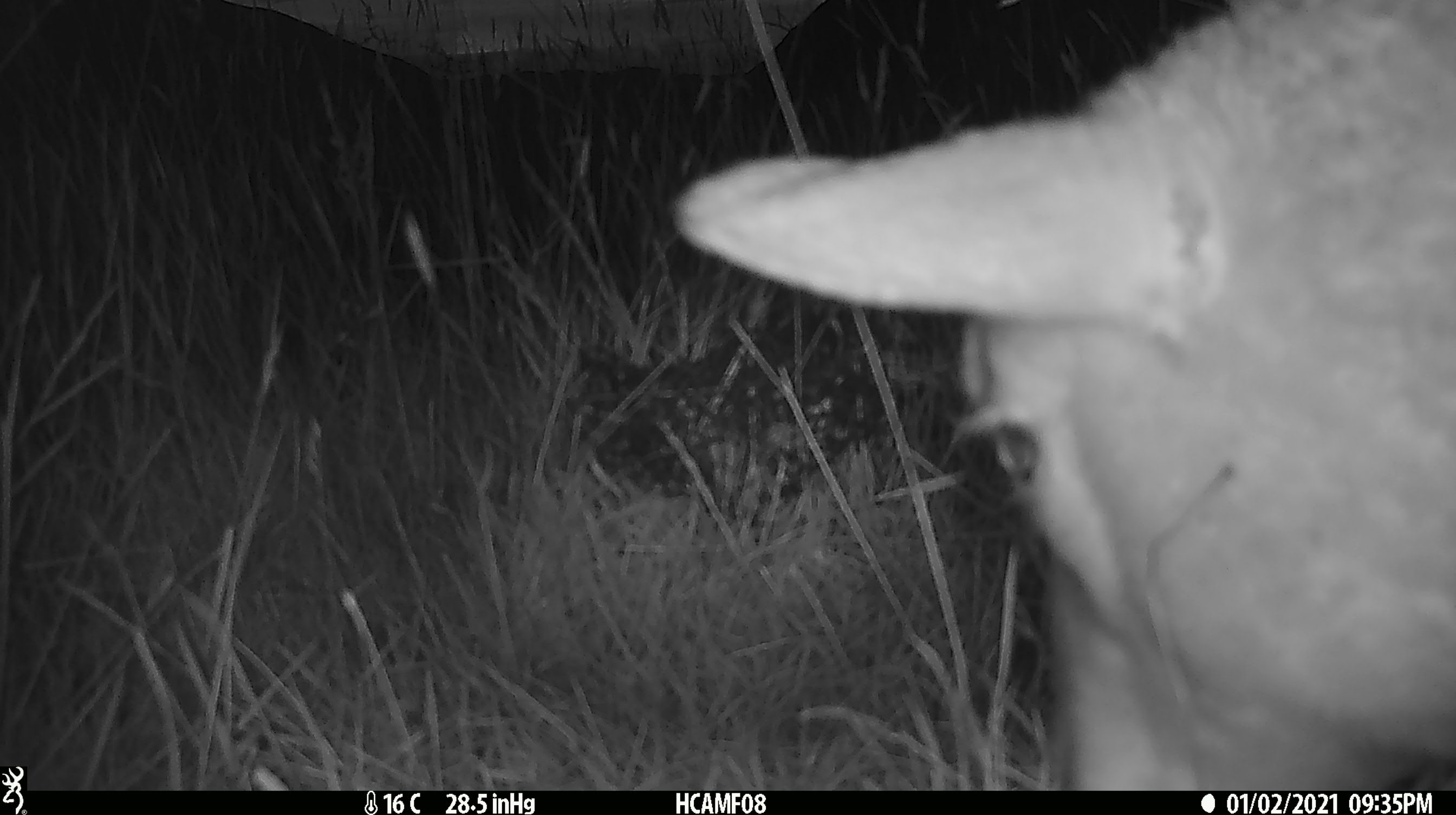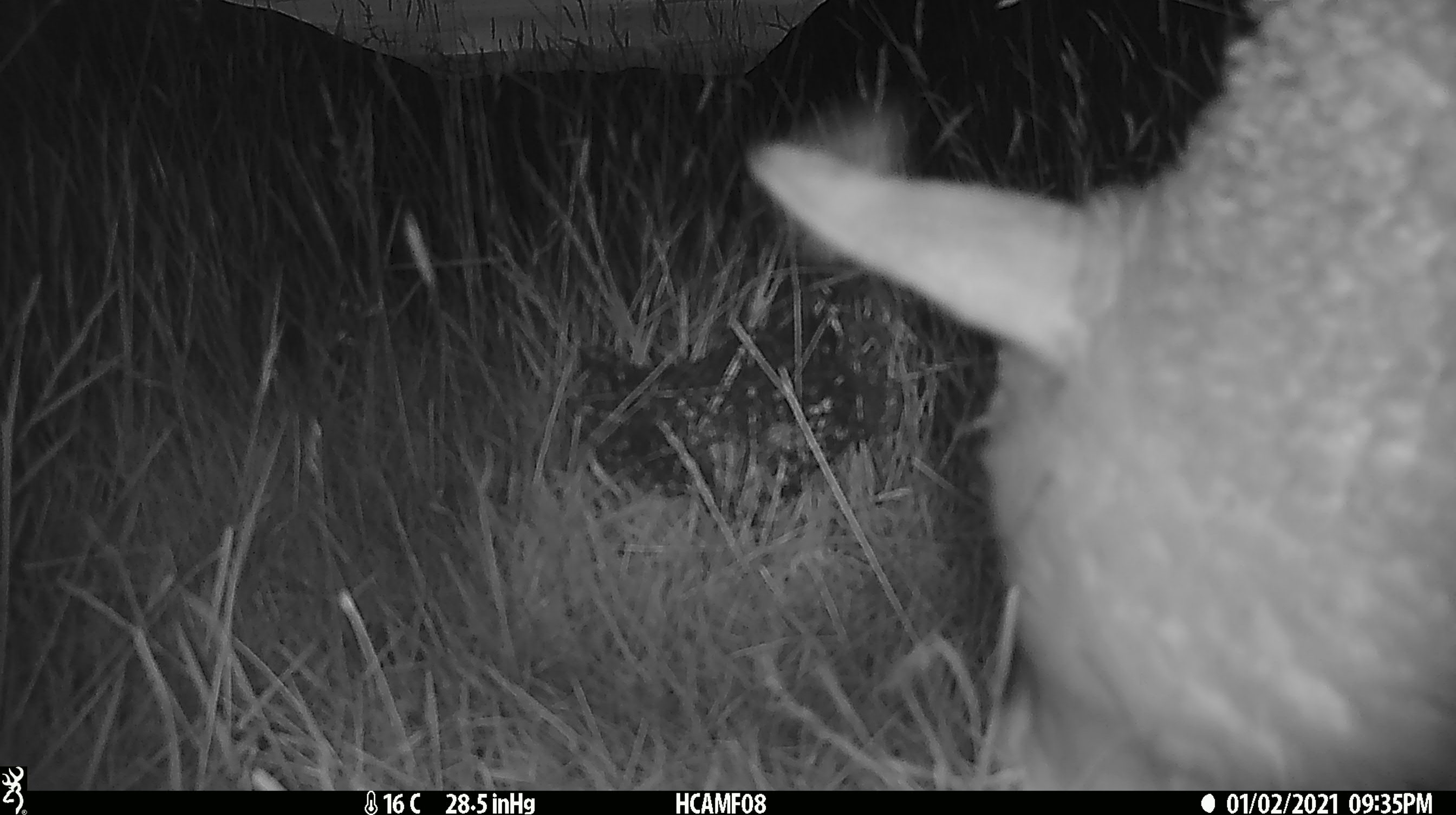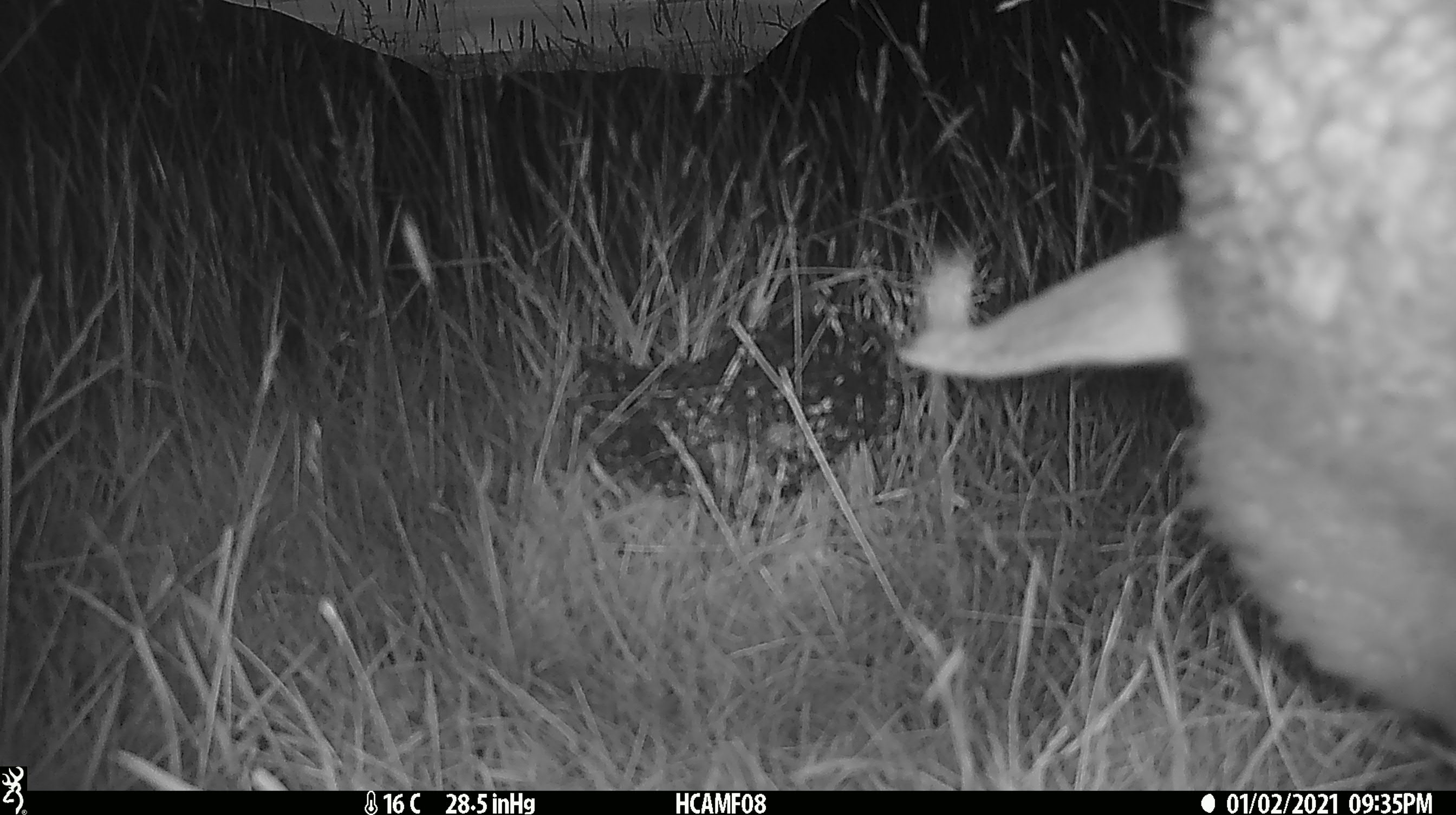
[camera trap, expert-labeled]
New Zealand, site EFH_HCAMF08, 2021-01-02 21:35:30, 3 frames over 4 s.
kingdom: Animalia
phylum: Chordata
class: Mammalia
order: Artiodactyla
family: Bovidae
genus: Ovis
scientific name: Ovis aries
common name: domestic sheep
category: sheep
Sheep (domestic sheep) (Ovis aries).